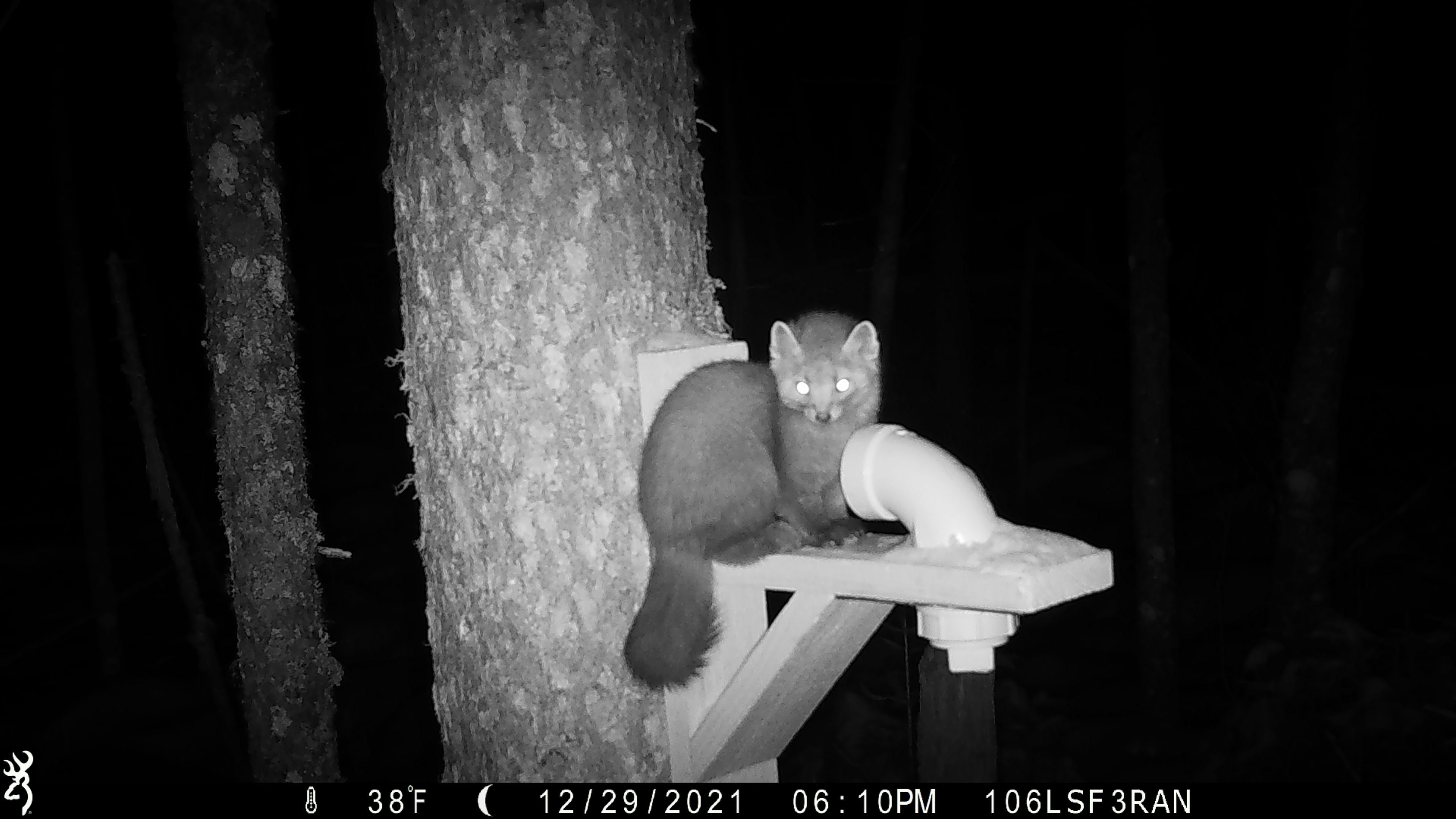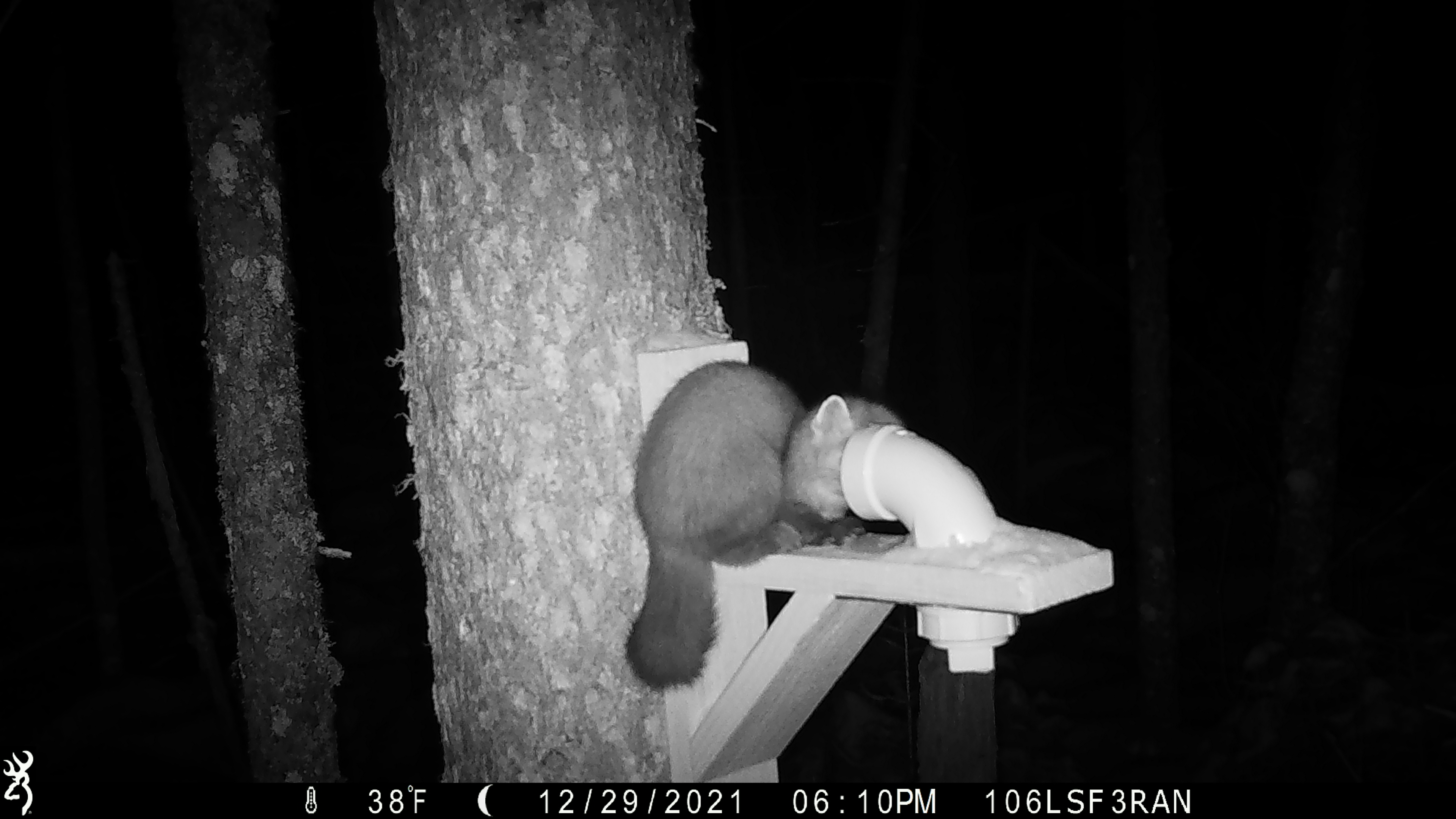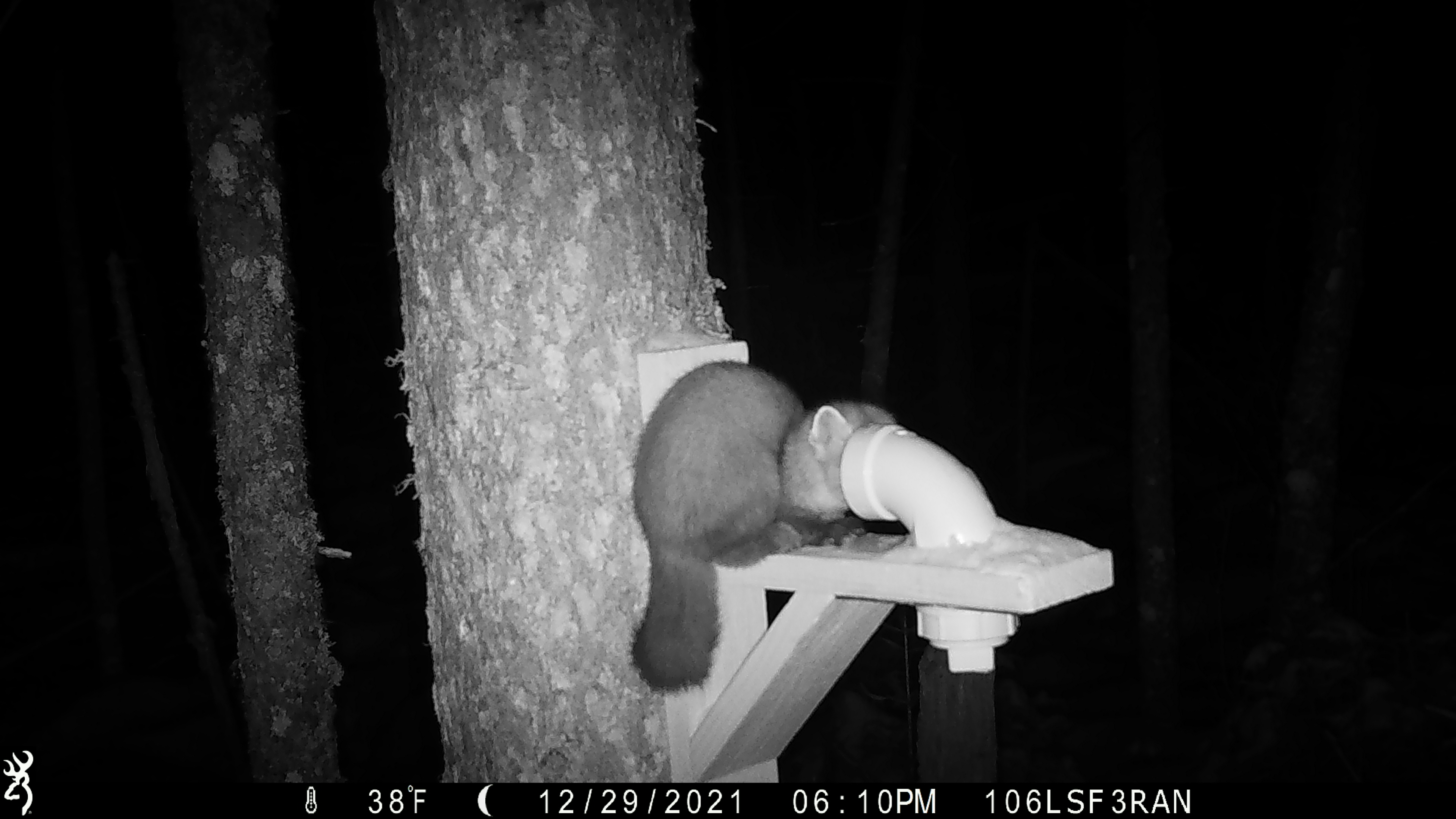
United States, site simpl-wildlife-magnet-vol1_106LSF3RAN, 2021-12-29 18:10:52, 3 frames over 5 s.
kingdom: Animalia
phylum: Chordata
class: Mammalia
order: Carnivora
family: Mustelidae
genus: Martes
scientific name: Martes americana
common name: american marten